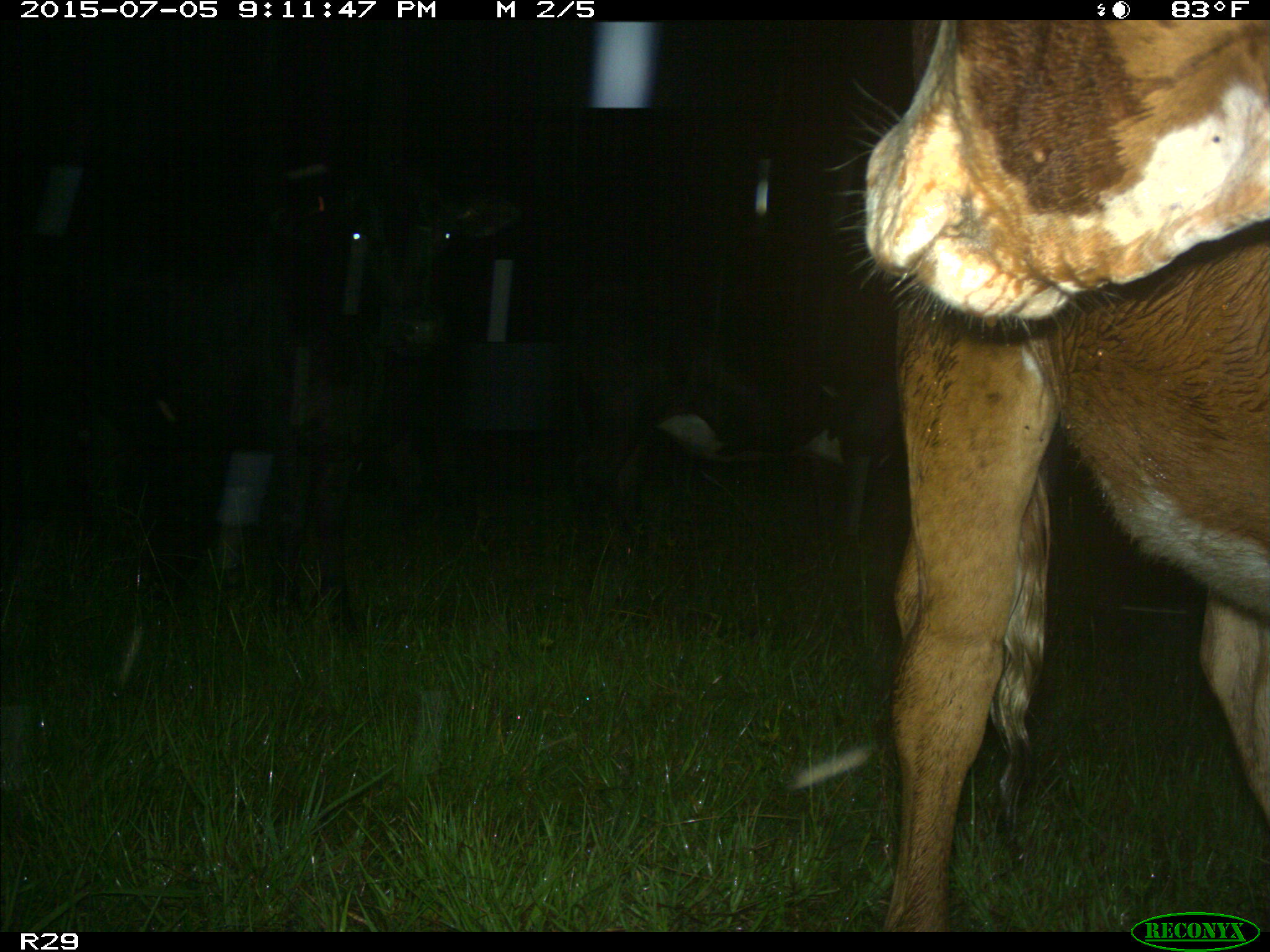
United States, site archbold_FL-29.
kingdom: Animalia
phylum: Chordata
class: Mammalia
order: Artiodactyla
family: Bovidae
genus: Bos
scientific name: Bos taurus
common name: domestic cow